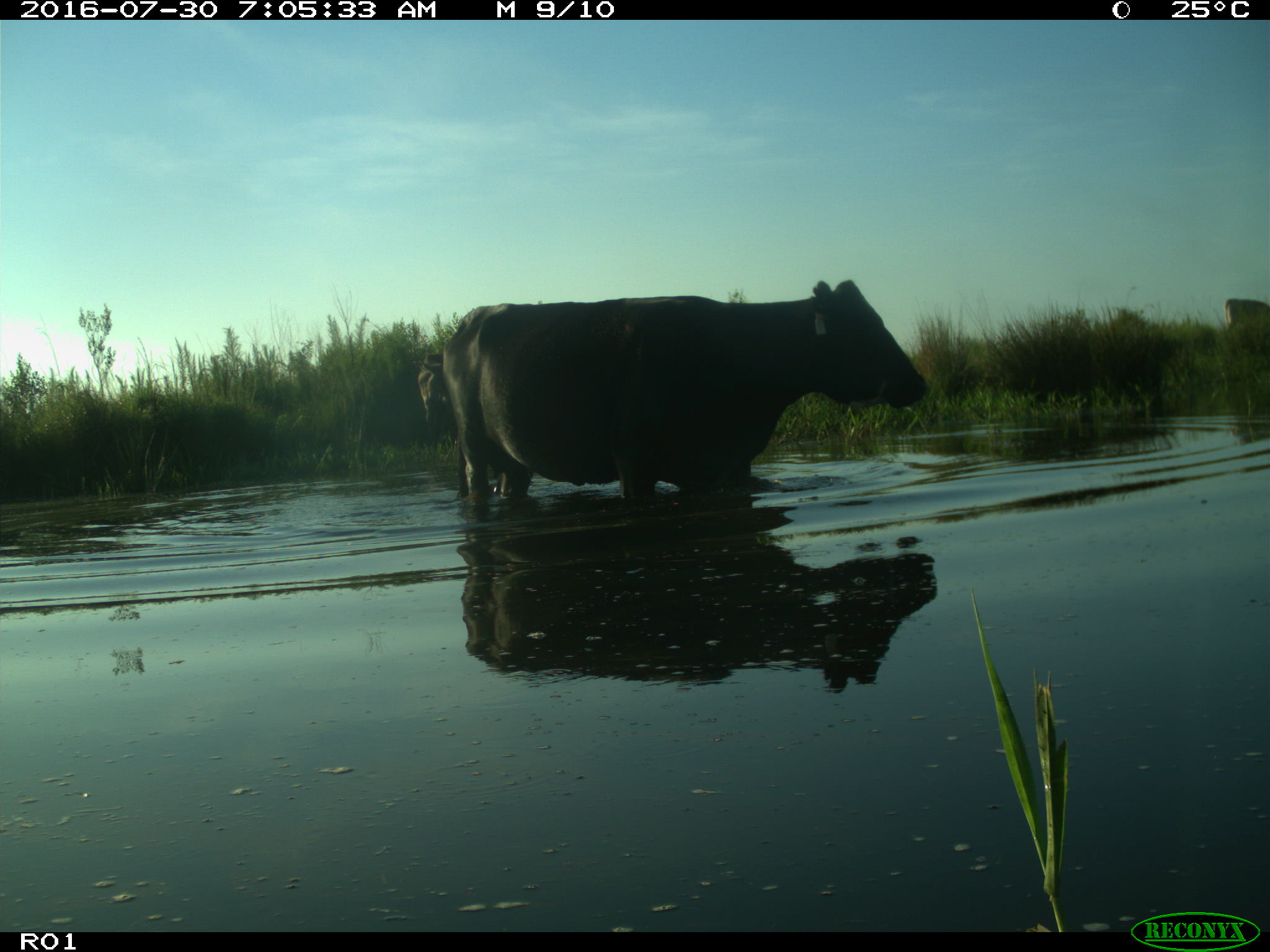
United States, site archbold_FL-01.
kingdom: Animalia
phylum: Chordata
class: Mammalia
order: Artiodactyla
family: Bovidae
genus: Bos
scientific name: Bos taurus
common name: domestic cow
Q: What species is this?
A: Bos taurus (domestic cow).